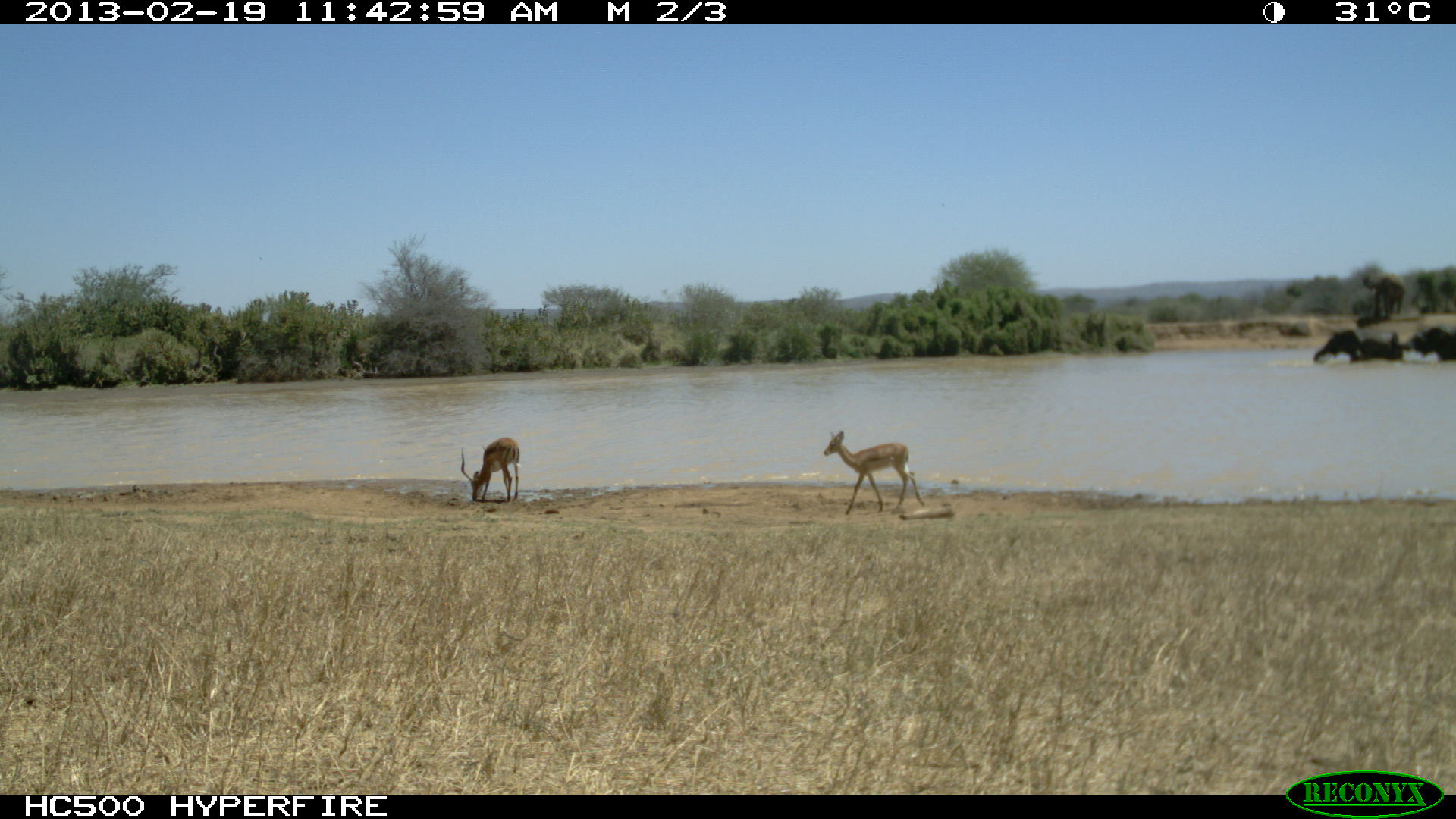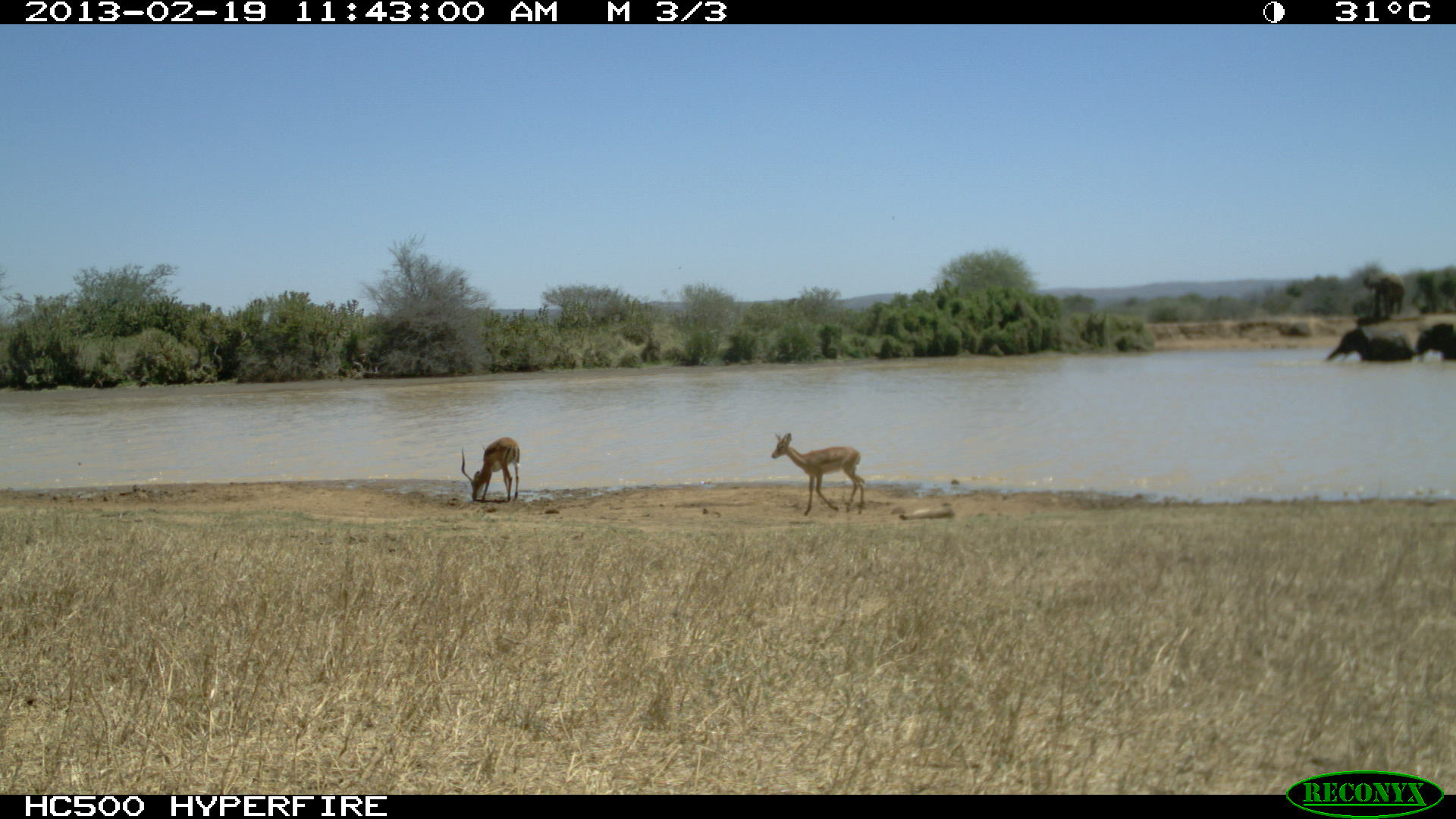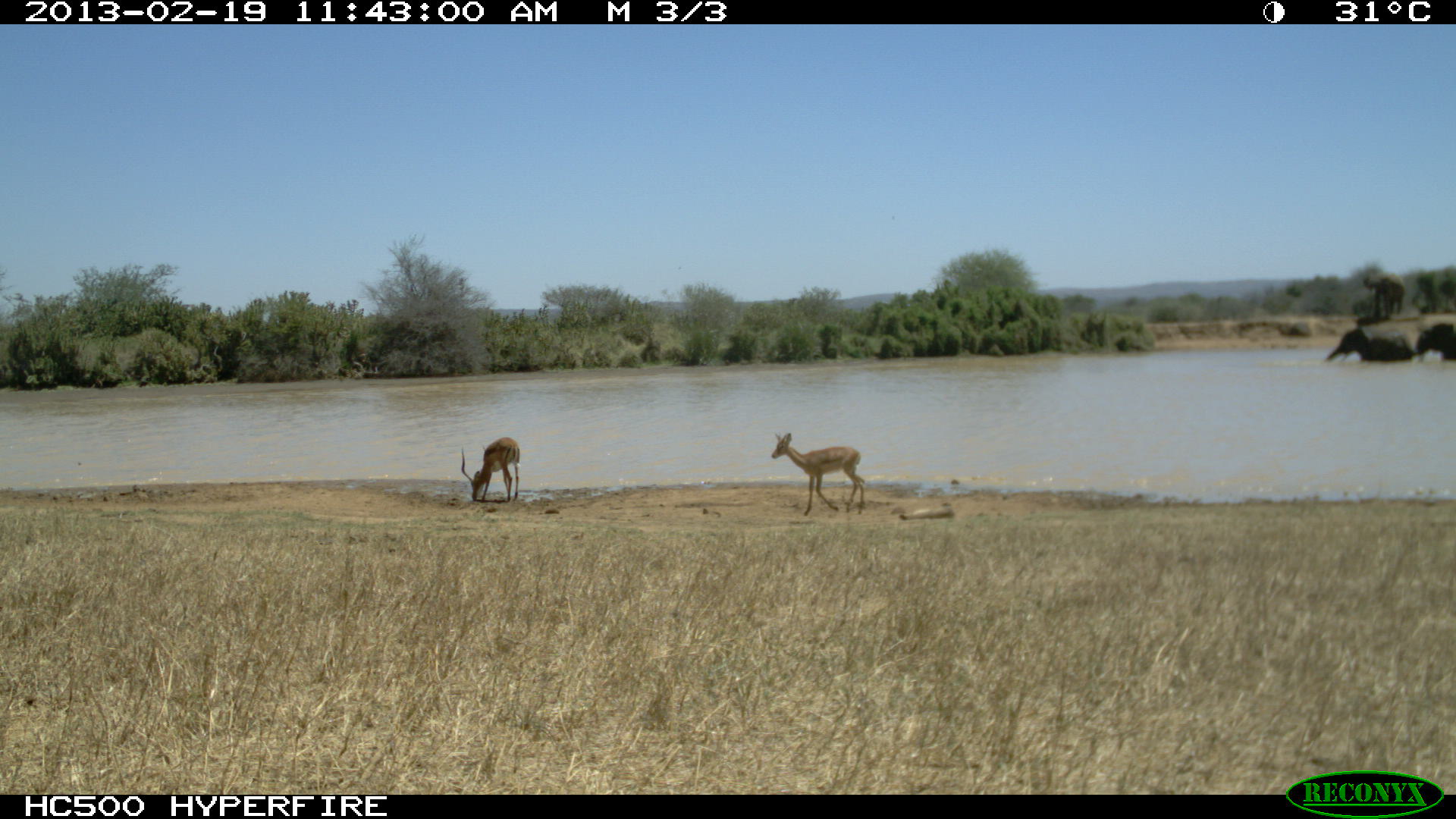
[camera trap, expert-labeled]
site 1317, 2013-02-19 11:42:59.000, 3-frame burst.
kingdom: Animalia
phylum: Chordata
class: Mammalia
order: Artiodactyla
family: Bovidae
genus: Aepyceros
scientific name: Aepyceros melampus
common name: impala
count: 3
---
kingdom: Animalia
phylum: Chordata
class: Mammalia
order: Proboscidea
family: Elephantidae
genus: Loxodonta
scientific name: Loxodonta africana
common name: african bush elephant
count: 3